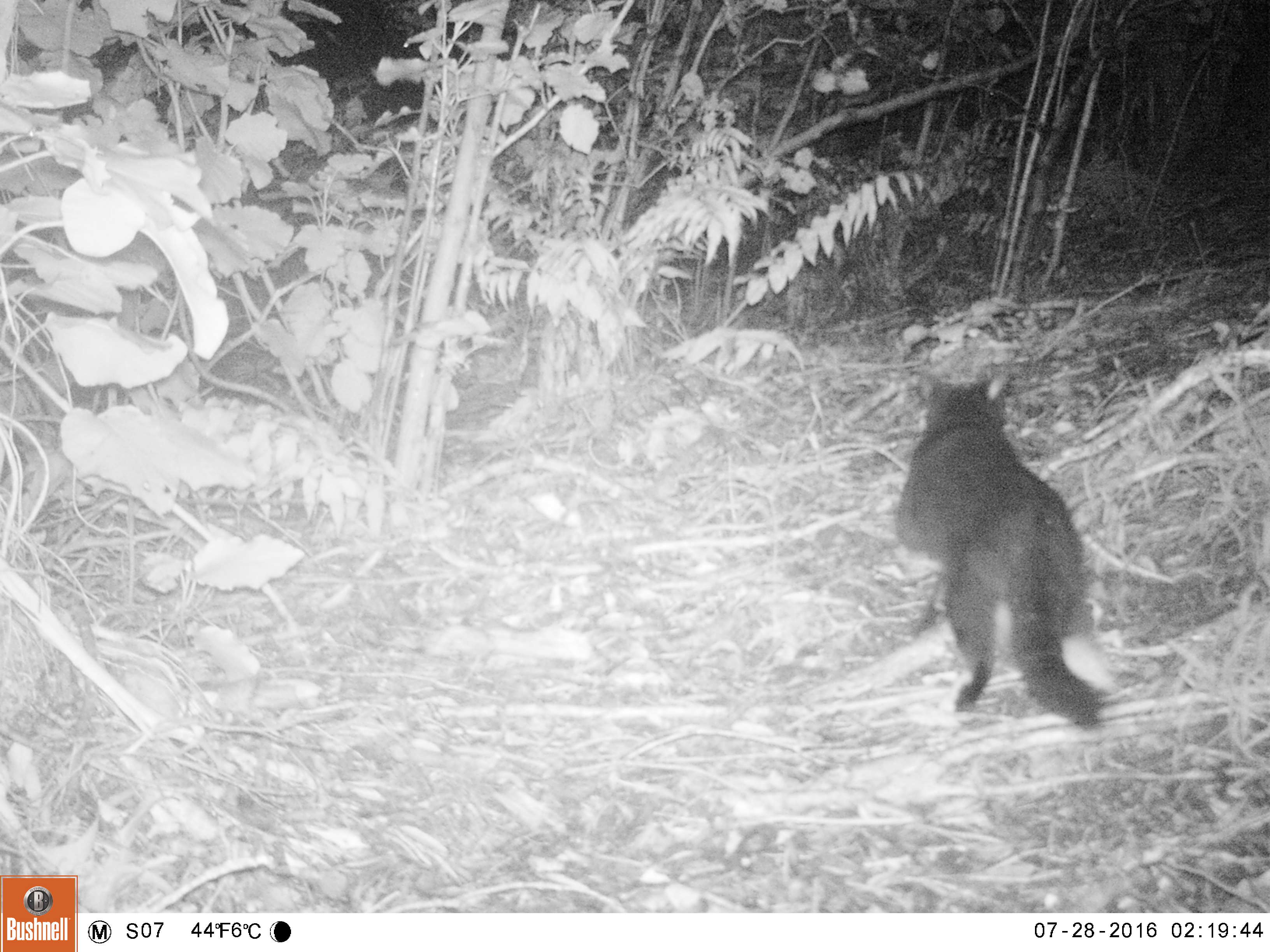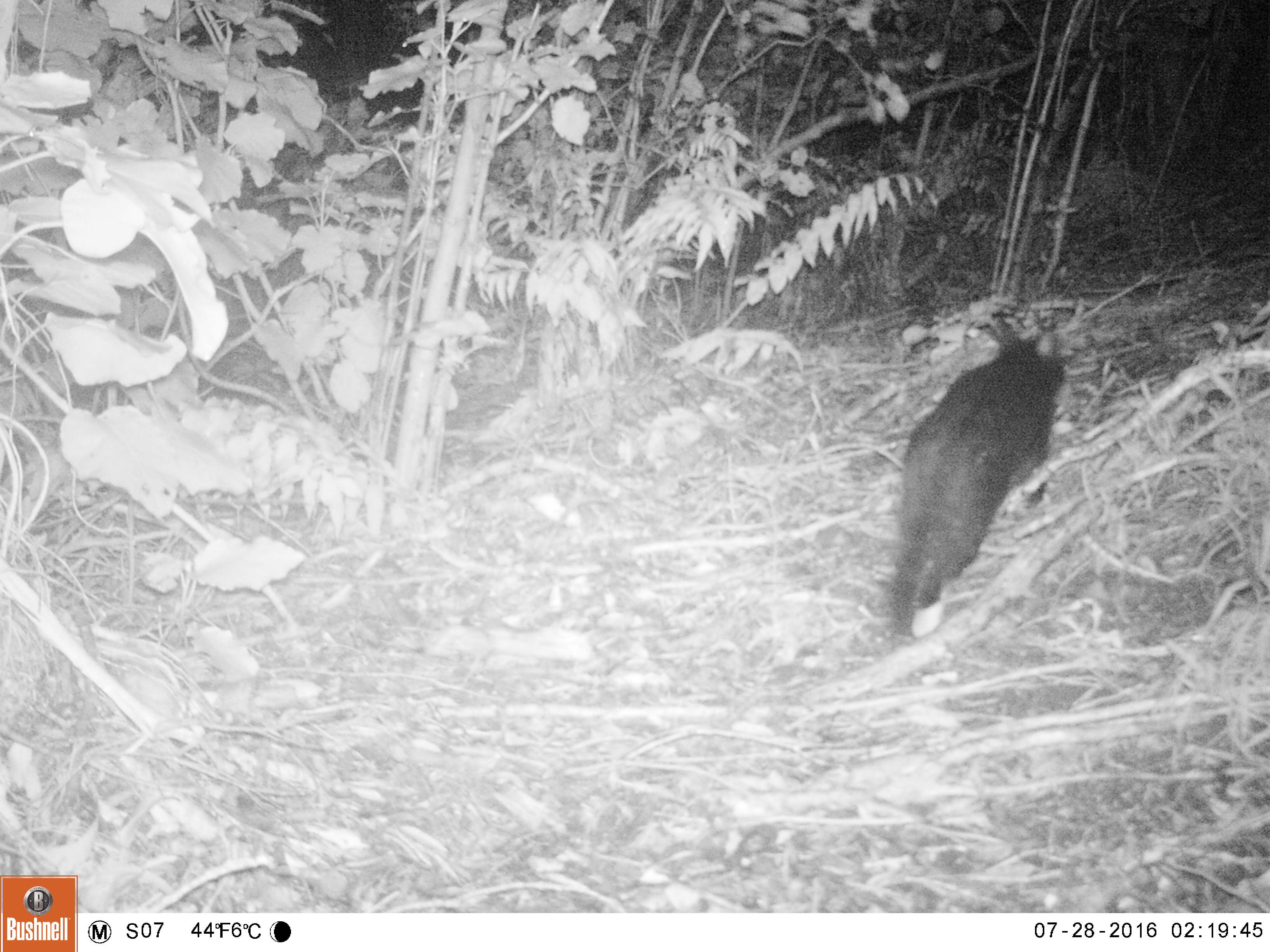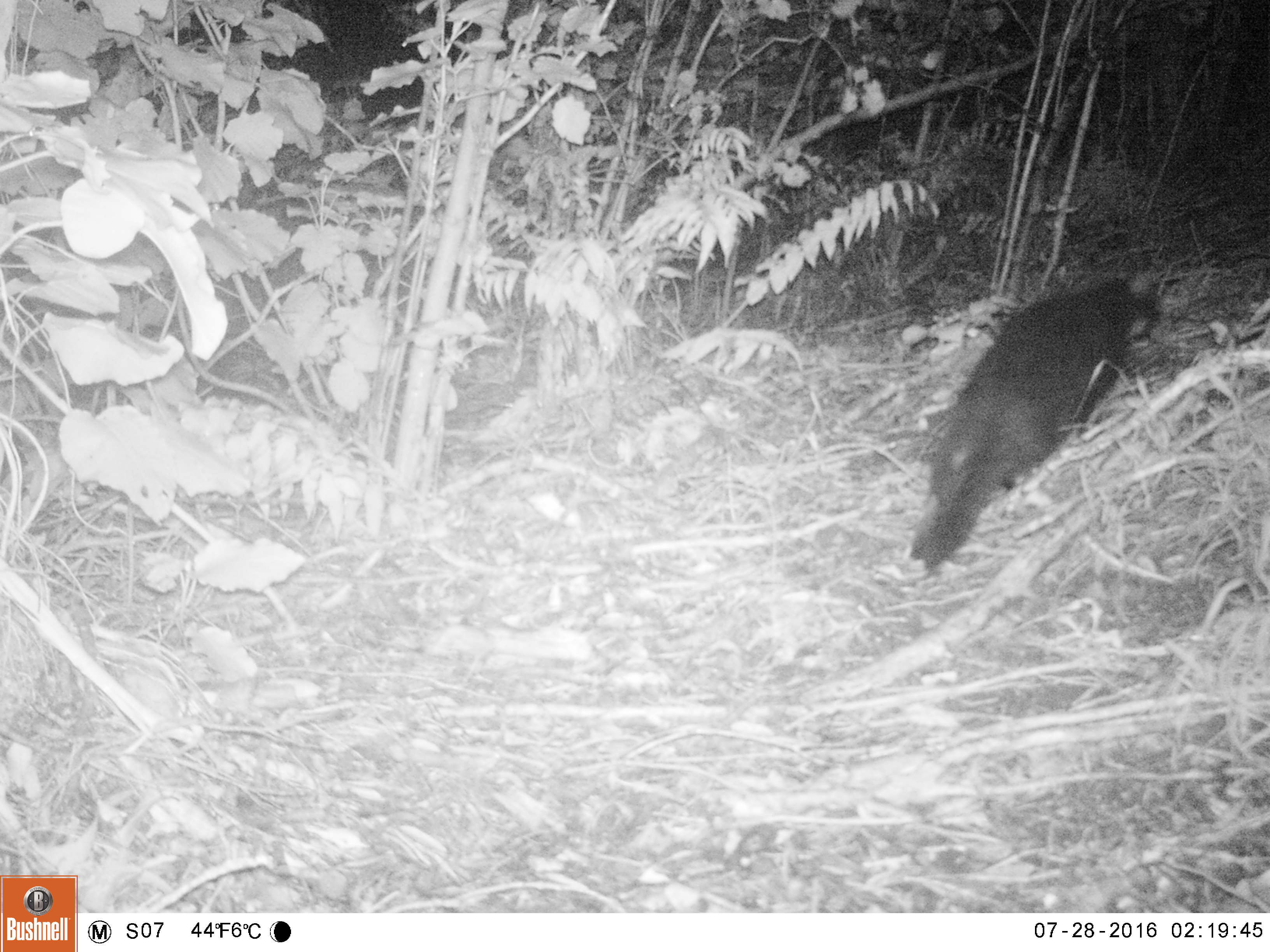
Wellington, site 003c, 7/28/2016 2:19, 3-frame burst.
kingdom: Animalia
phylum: Chordata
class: Mammalia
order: Carnivora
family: Felidae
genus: Felis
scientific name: Felis catus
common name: cat